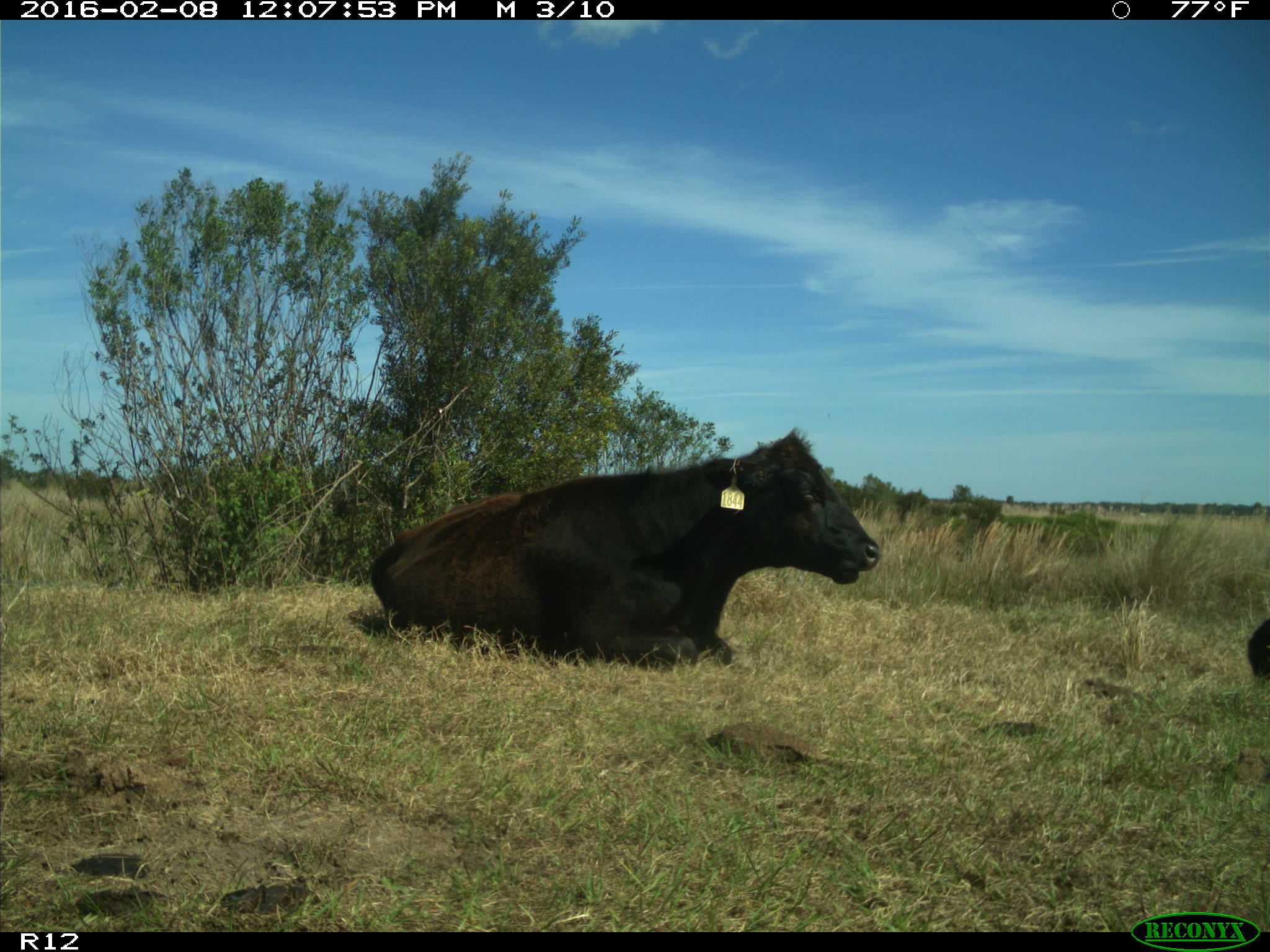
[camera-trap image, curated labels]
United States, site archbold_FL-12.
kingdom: Animalia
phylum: Chordata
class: Mammalia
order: Artiodactyla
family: Bovidae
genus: Bos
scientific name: Bos taurus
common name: domestic cow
Bos taurus (domestic cow).